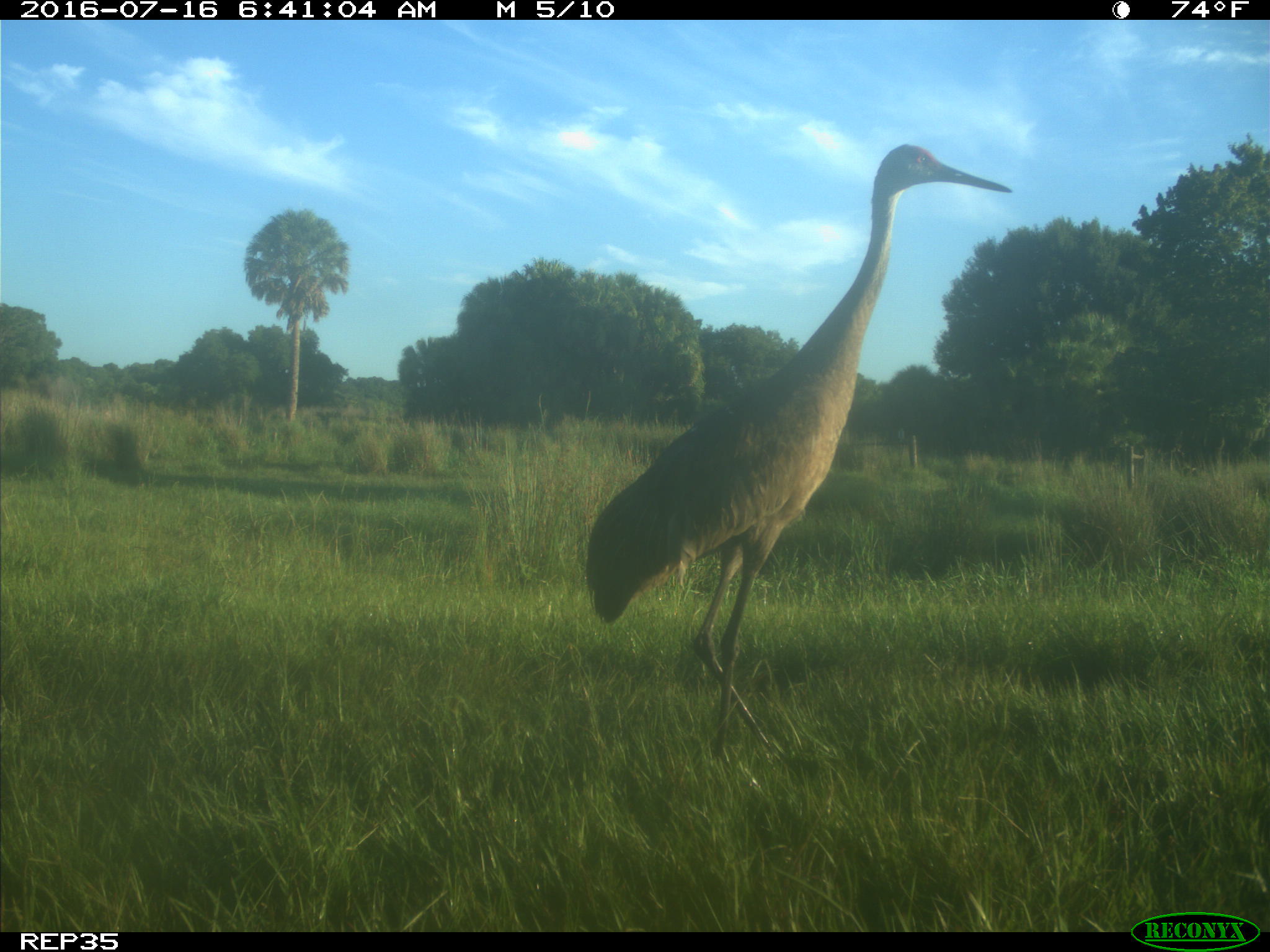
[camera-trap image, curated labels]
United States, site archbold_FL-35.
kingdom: Animalia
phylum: Chordata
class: Aves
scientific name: Aves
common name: birds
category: unidentified bird